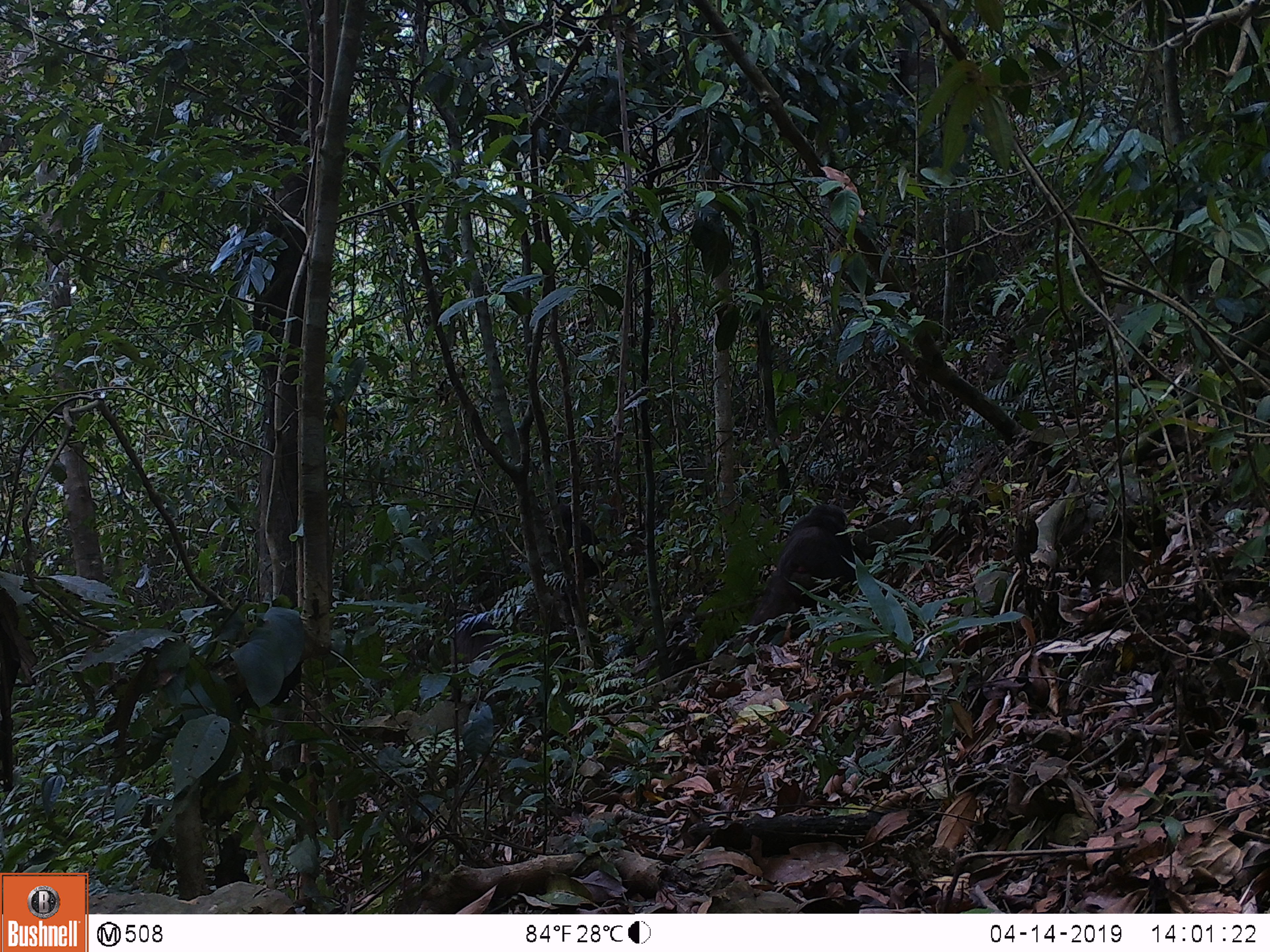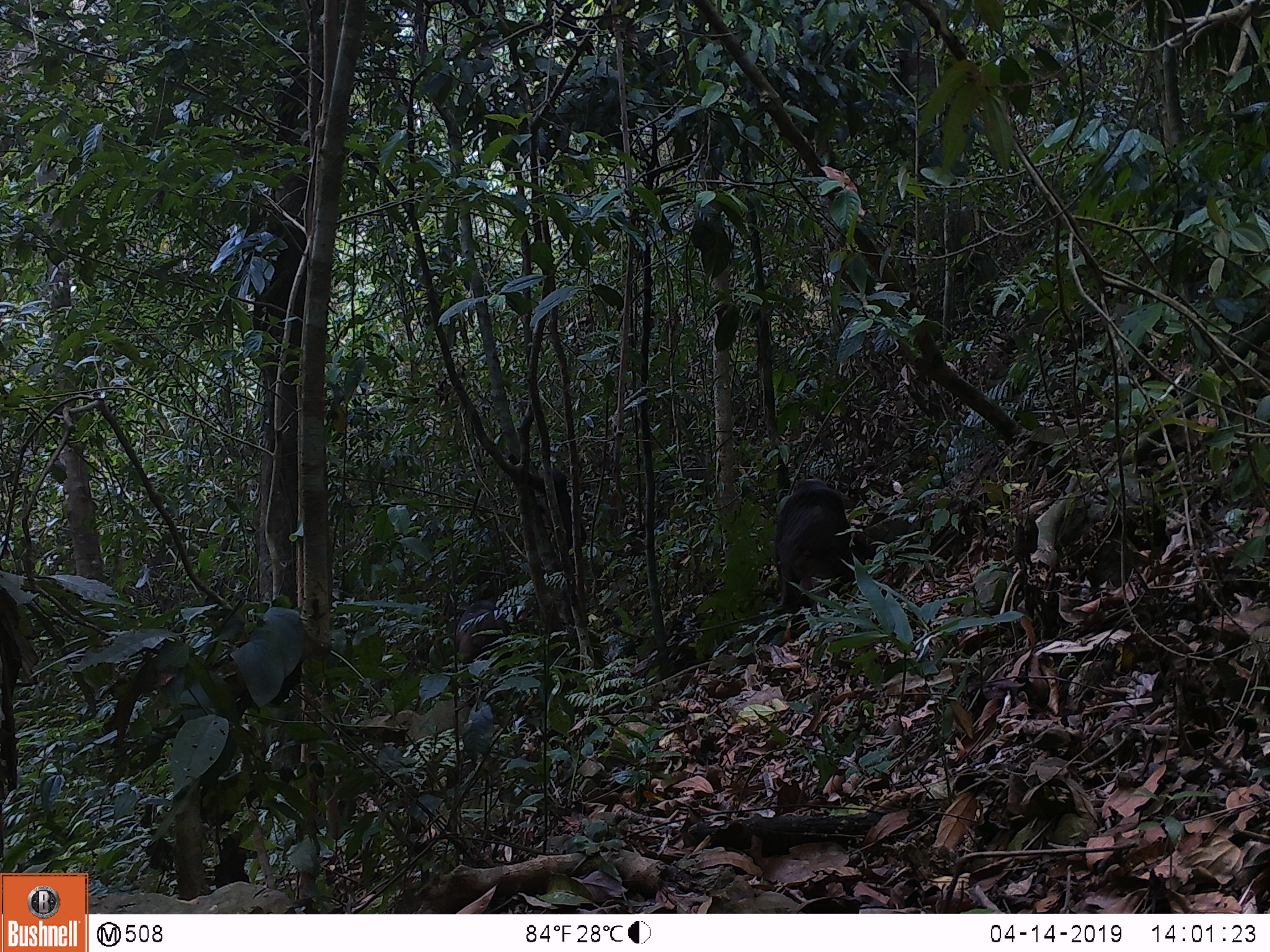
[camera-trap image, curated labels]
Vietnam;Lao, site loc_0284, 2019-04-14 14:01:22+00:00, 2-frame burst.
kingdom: Animalia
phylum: Chordata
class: Mammalia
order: Primates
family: Cercopithecidae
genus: Macaca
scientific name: Macaca arctoides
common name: stump-tailed macaque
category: stump tailed macaque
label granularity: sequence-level